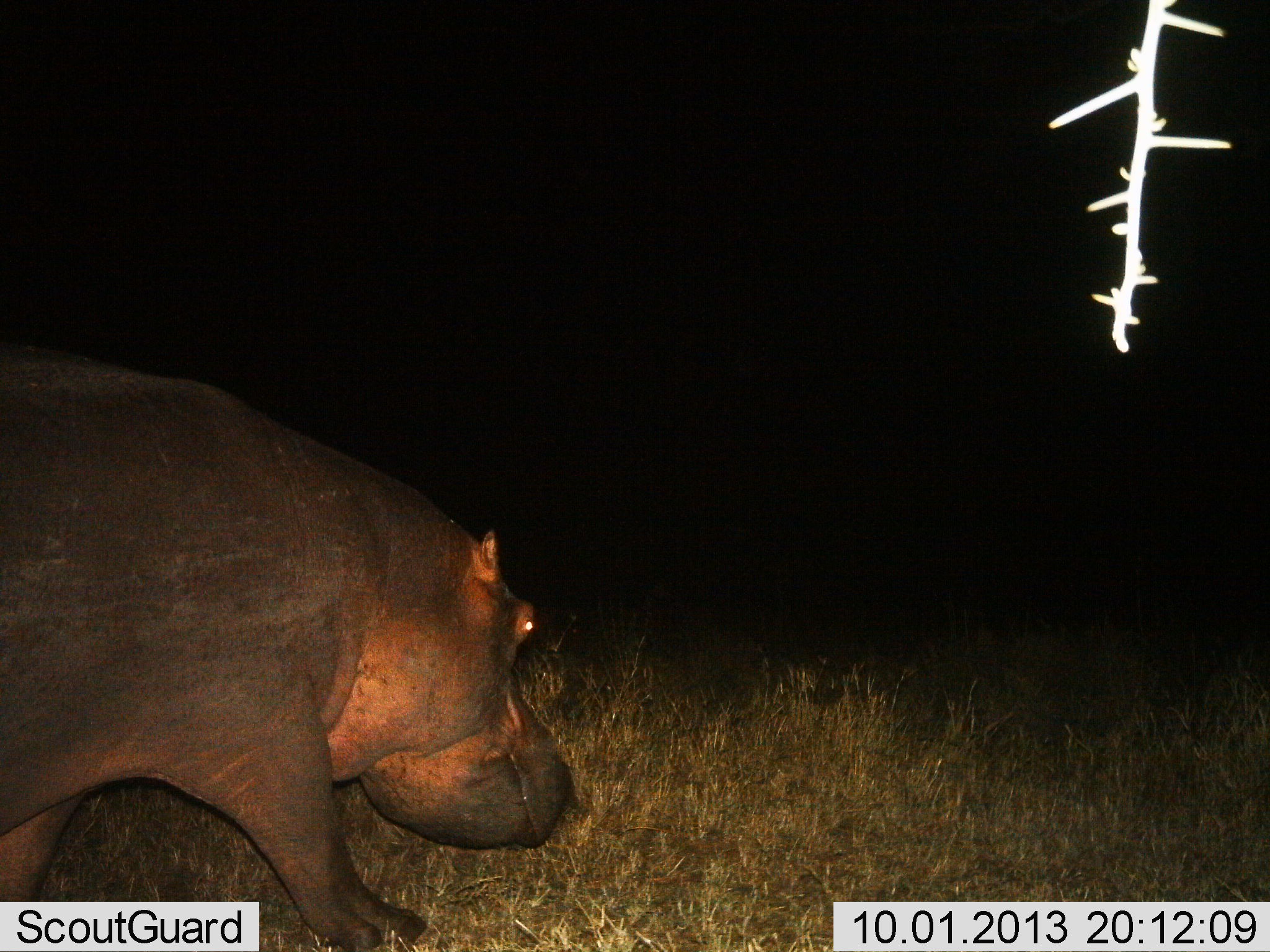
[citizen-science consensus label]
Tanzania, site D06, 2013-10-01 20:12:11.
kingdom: Animalia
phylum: Chordata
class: Mammalia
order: Artiodactyla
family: Hippopotamidae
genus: Hippopotamus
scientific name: Hippopotamus amphibius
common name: hippopotamus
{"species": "hippopotamus (Hippopotamus amphibius)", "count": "1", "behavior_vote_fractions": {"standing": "8%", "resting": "0%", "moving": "92%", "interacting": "0%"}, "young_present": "0%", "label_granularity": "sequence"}